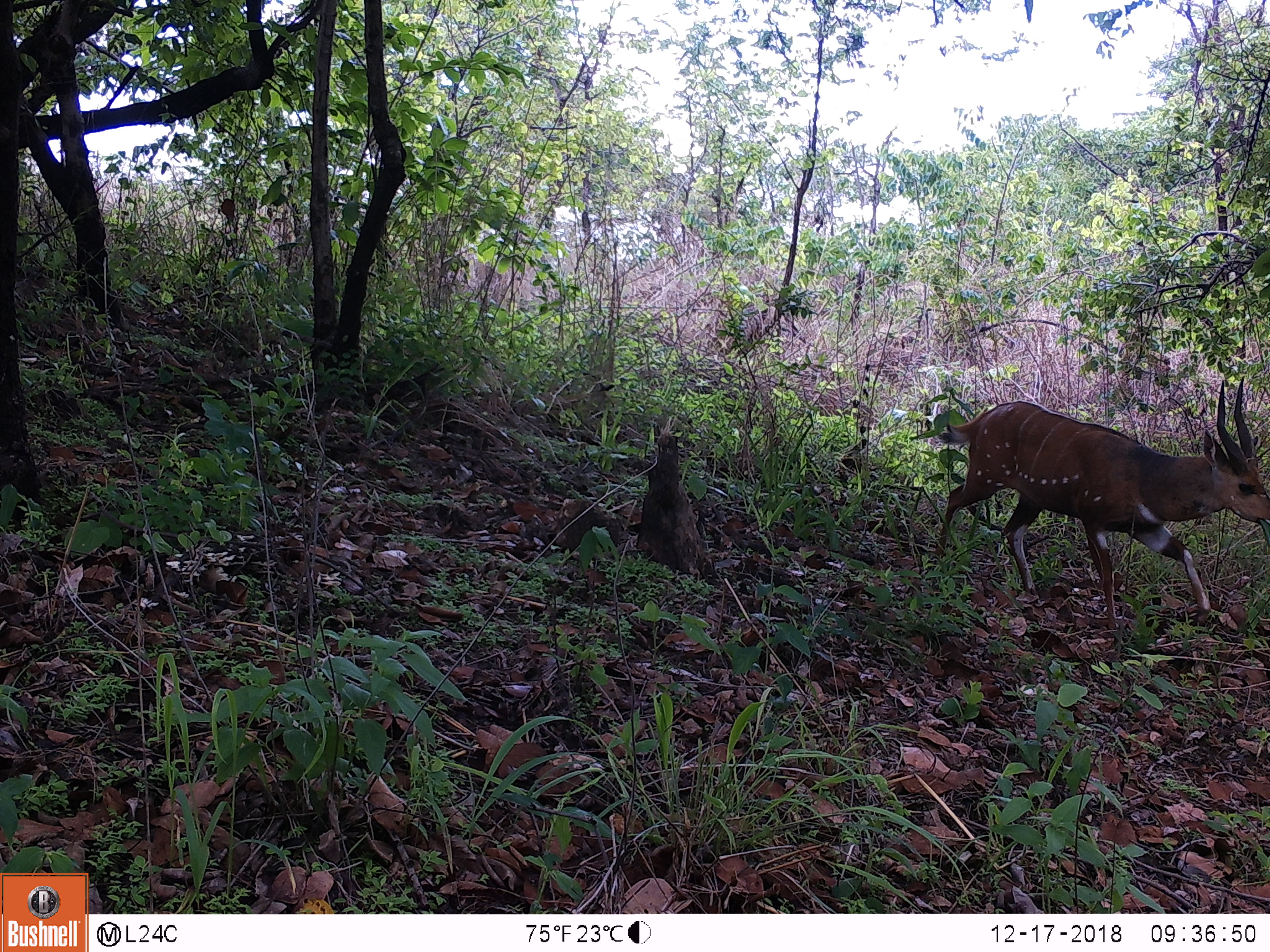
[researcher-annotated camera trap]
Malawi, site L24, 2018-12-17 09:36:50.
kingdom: Animalia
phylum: Chordata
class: Mammalia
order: Artiodactyla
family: Bovidae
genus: Tragelaphus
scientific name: Tragelaphus sylvaticus sylvaticus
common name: cape bushbuck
Cape bushbuck (Tragelaphus sylvaticus sylvaticus), count 1.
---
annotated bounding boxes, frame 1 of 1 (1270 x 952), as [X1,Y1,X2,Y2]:
cape bushbuck: [926,366,1268,637]